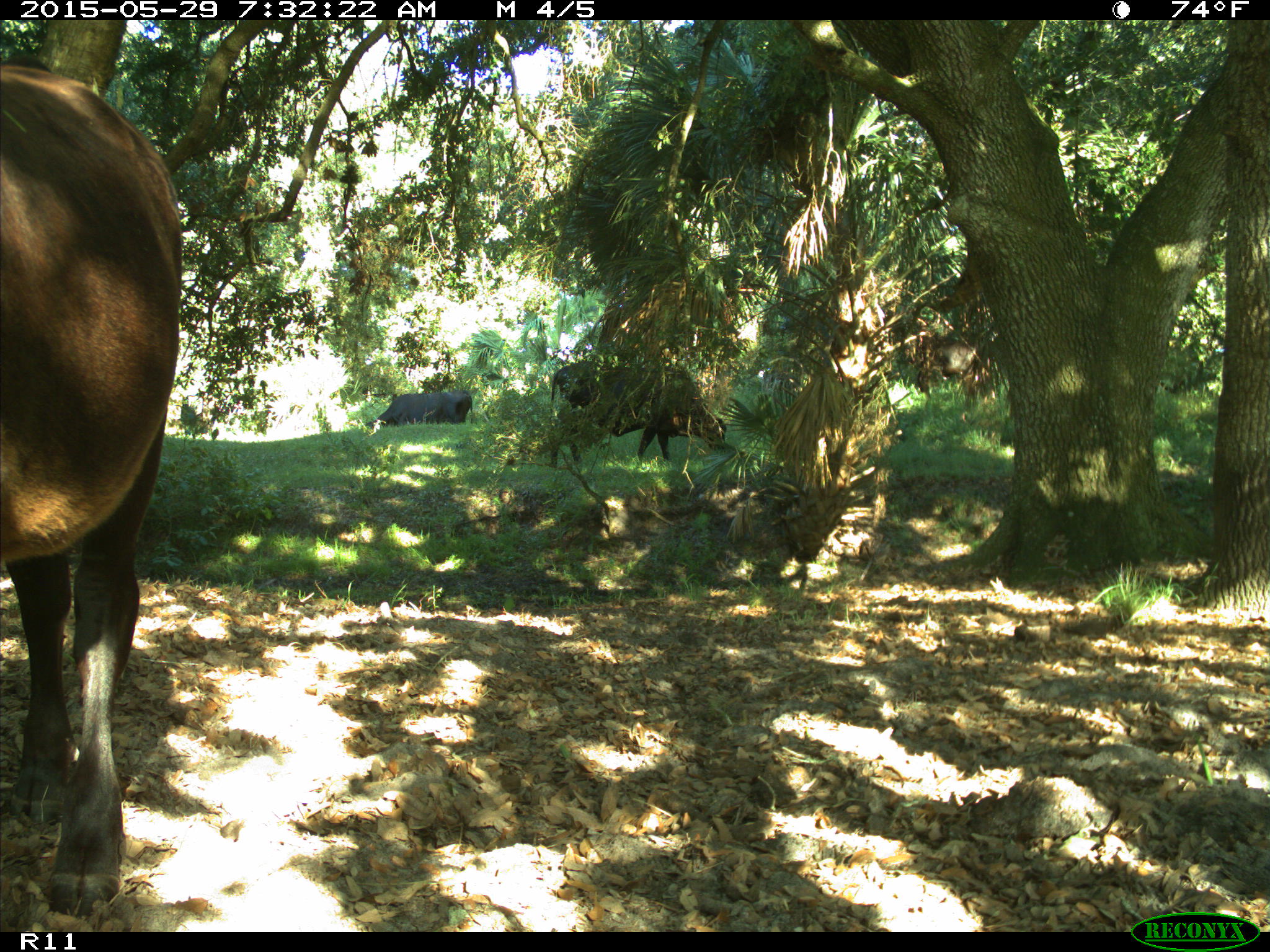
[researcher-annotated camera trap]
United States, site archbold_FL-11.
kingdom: Animalia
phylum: Chordata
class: Mammalia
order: Artiodactyla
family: Bovidae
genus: Bos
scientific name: Bos taurus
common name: domestic cow